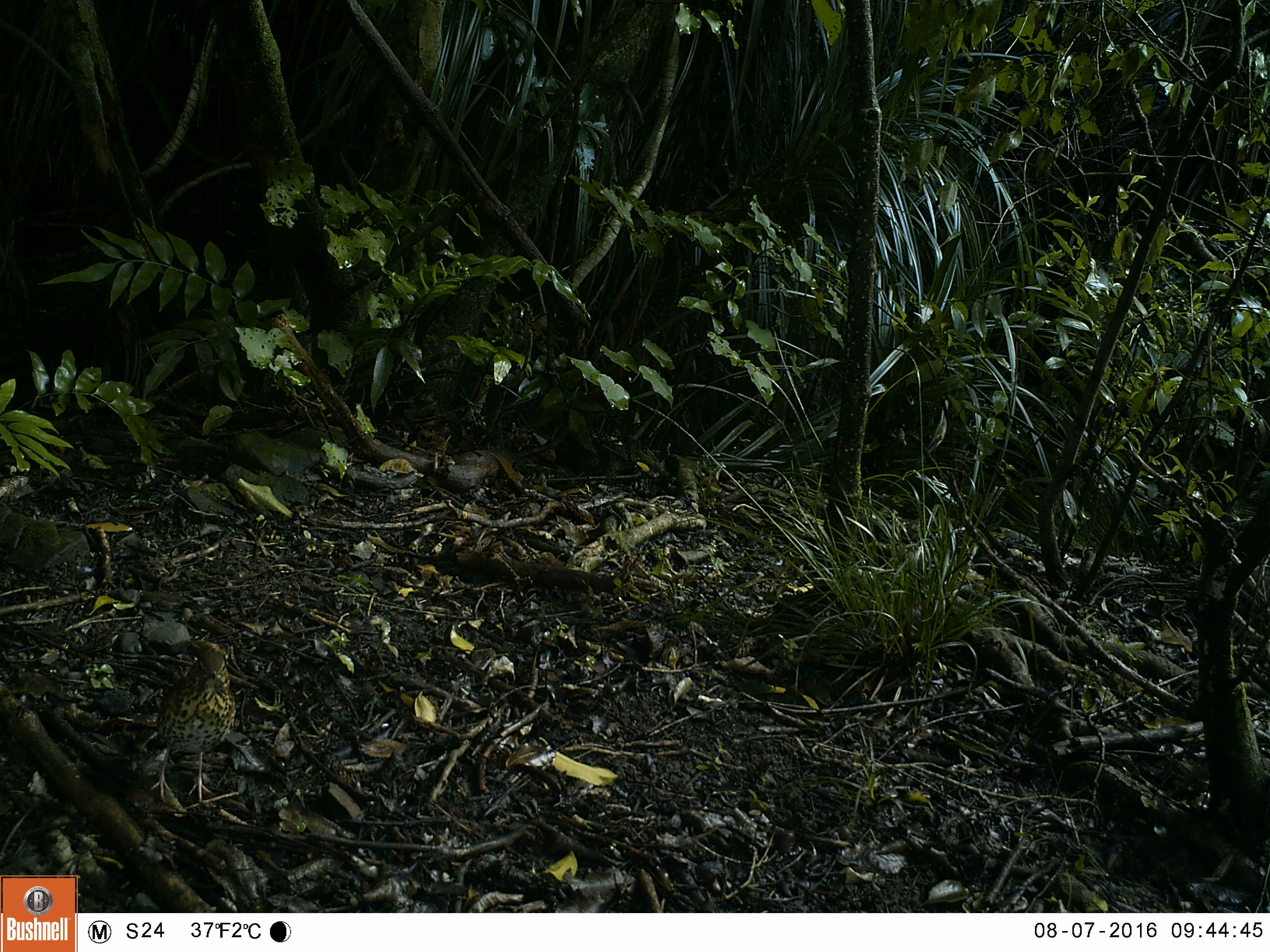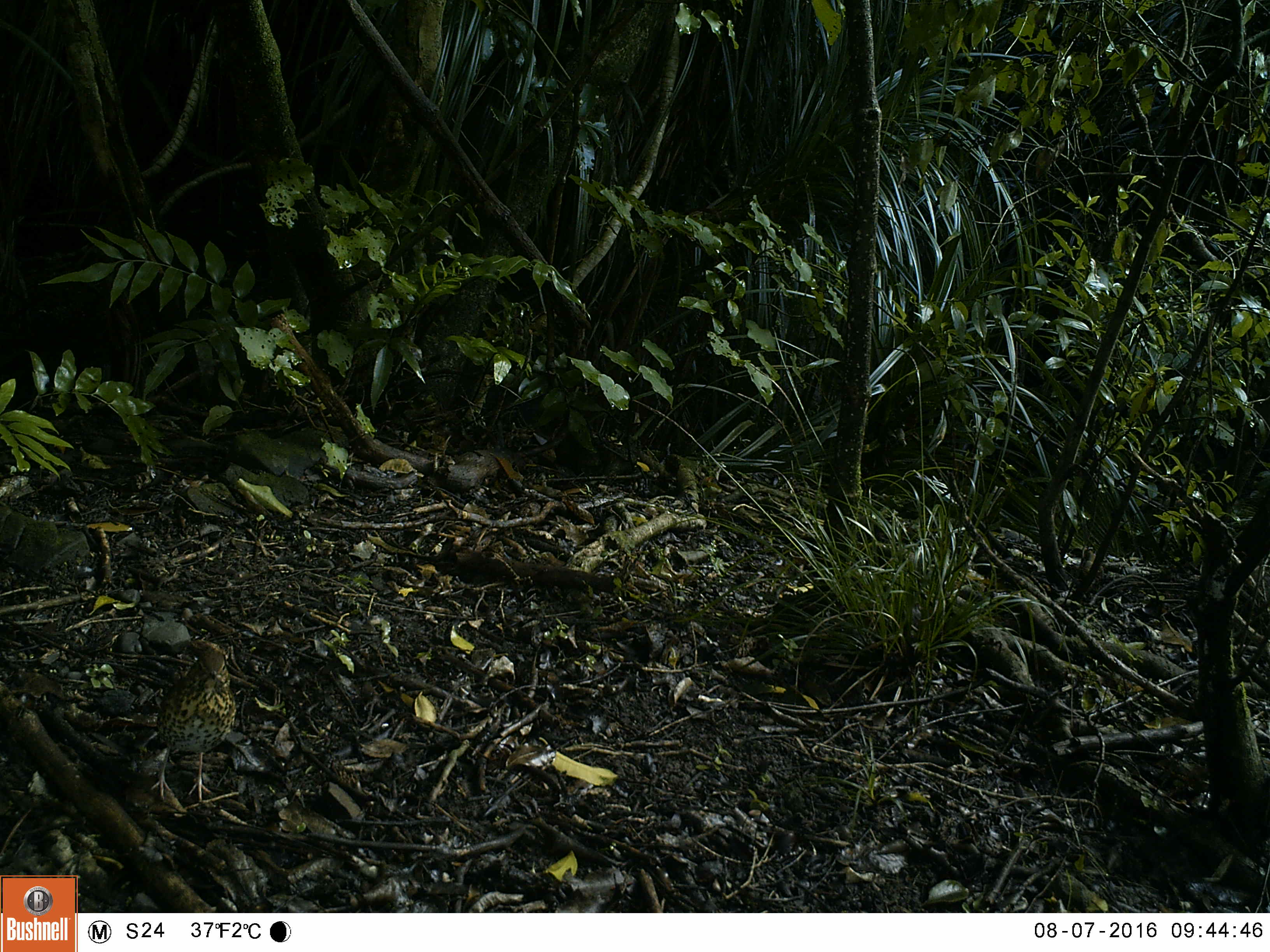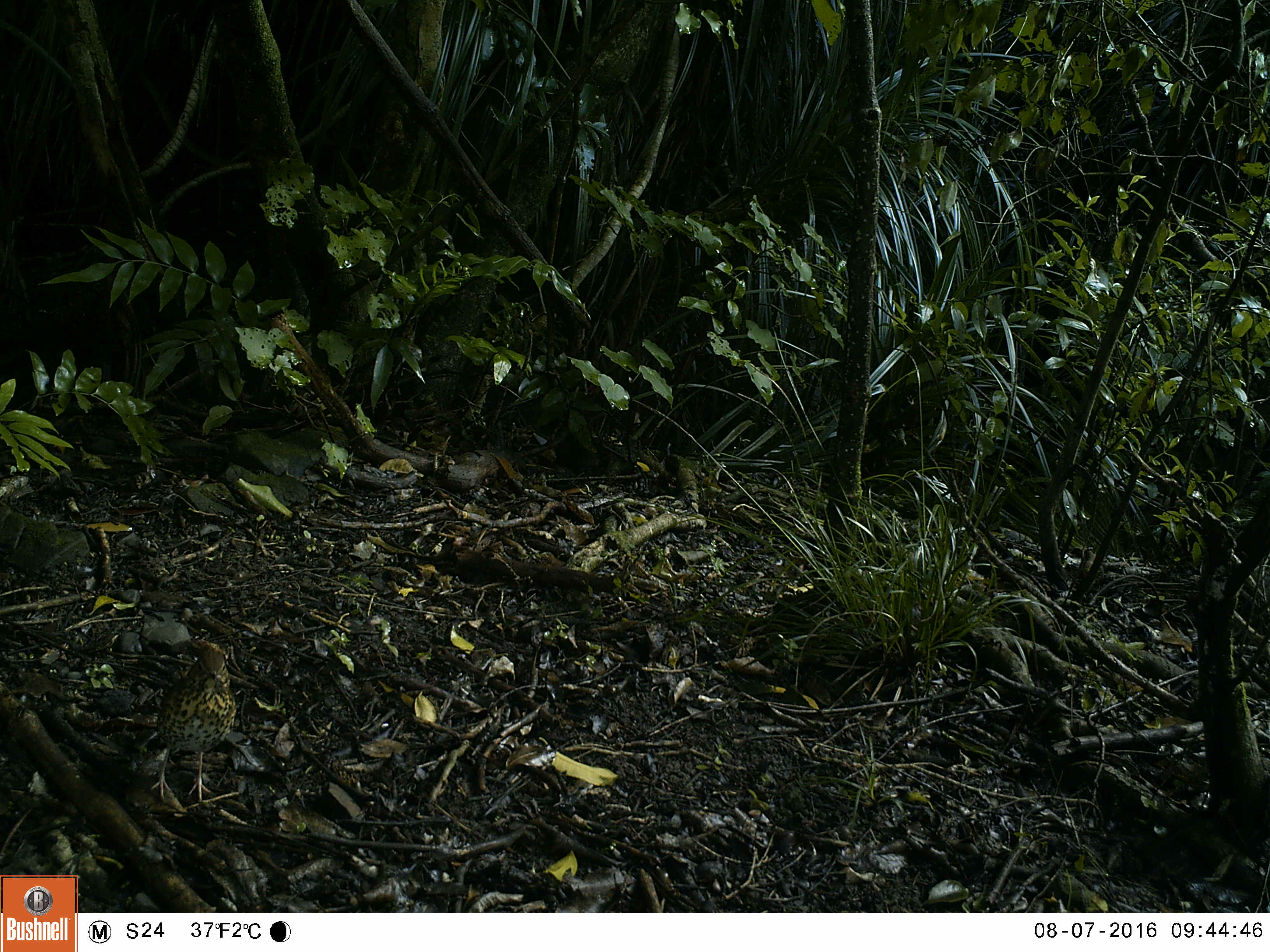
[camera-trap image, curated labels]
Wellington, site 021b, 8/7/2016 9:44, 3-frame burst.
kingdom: Animalia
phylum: Chordata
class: Aves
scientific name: Aves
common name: bird